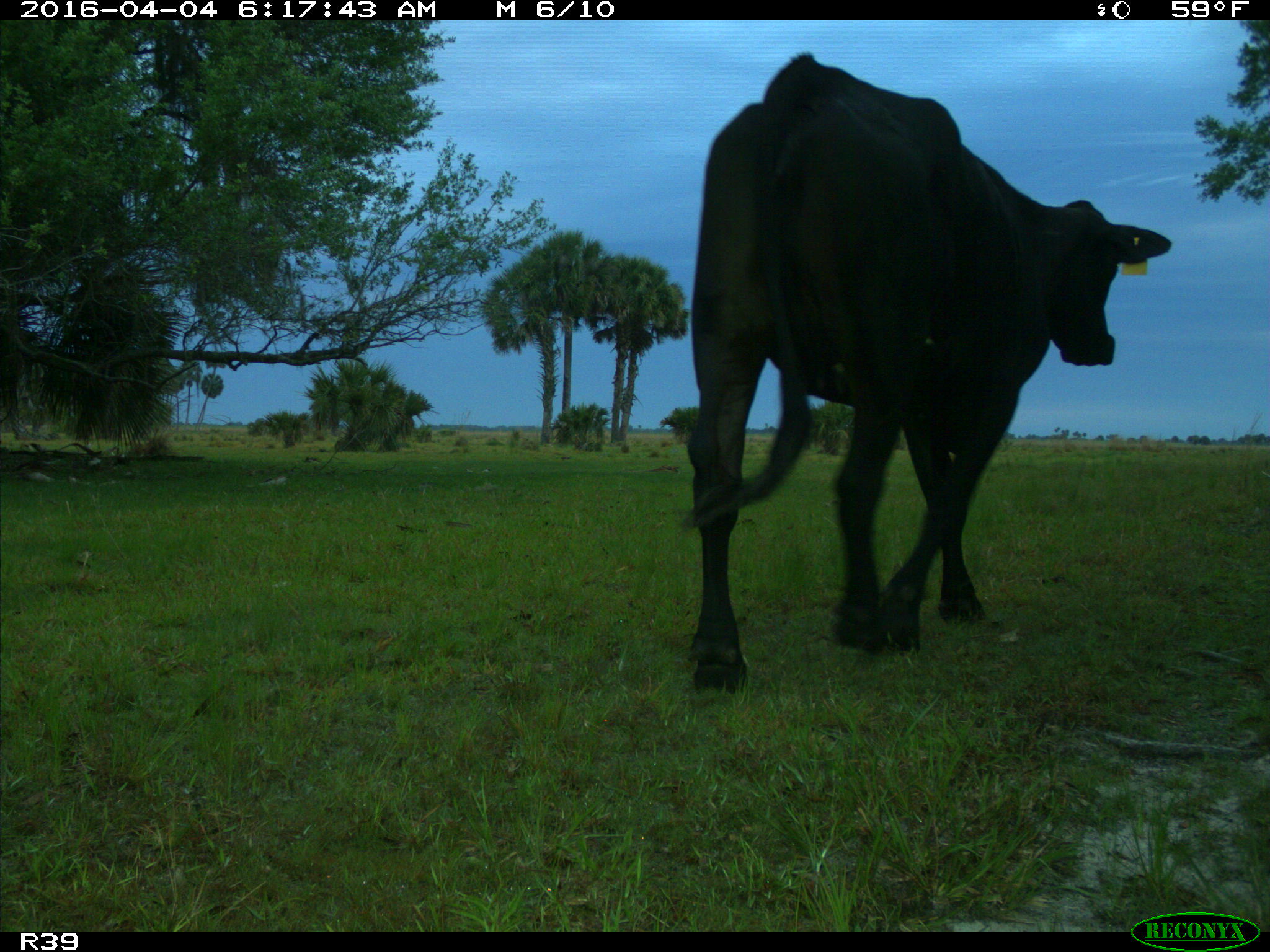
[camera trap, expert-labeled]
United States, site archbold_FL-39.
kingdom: Animalia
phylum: Chordata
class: Mammalia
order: Artiodactyla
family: Bovidae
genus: Bos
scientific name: Bos taurus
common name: domestic cow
Bos taurus (domestic cow).